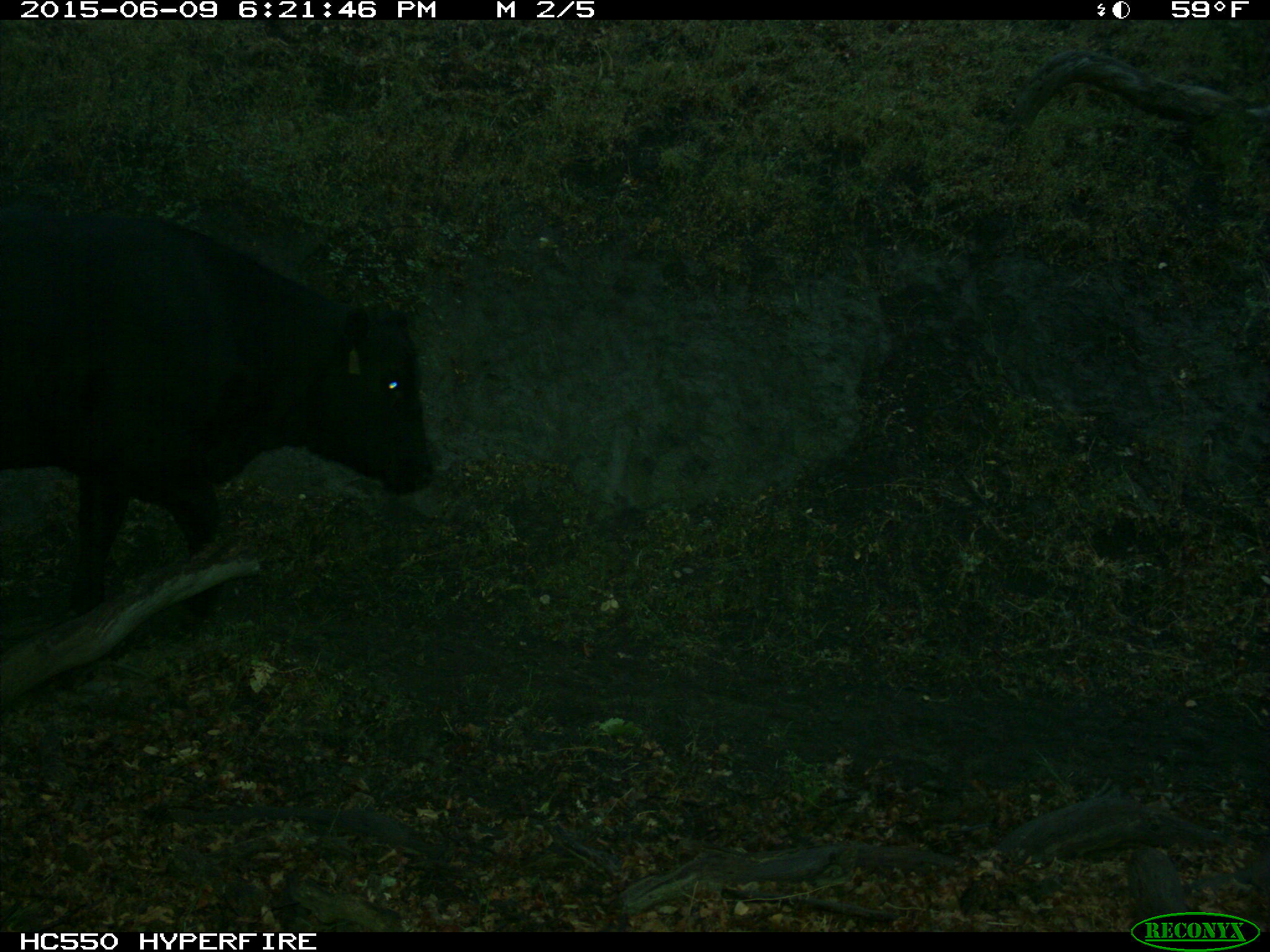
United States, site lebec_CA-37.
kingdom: Animalia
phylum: Chordata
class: Mammalia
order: Artiodactyla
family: Bovidae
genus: Bos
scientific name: Bos taurus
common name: domestic cow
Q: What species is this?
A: Bos taurus (domestic cow).